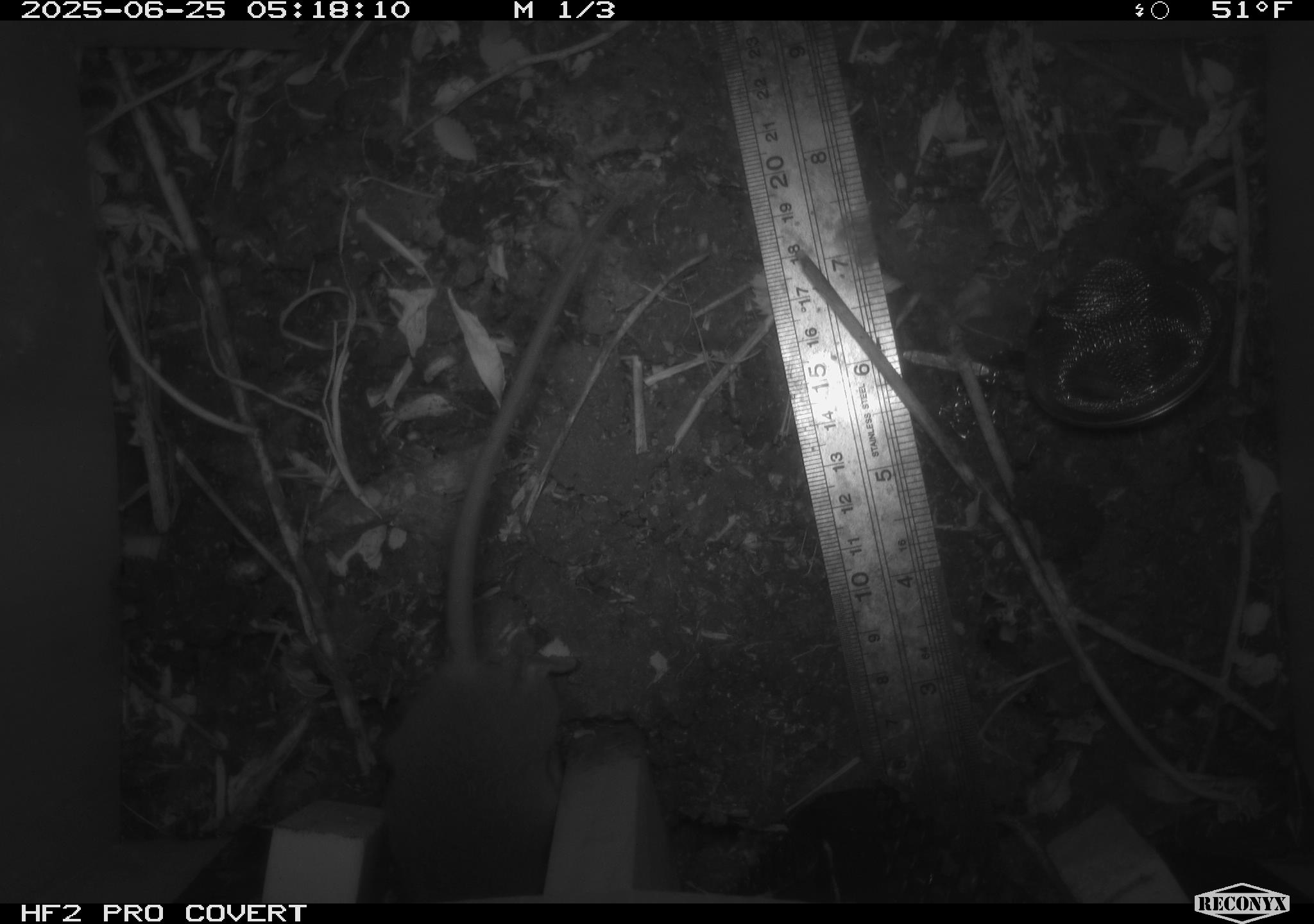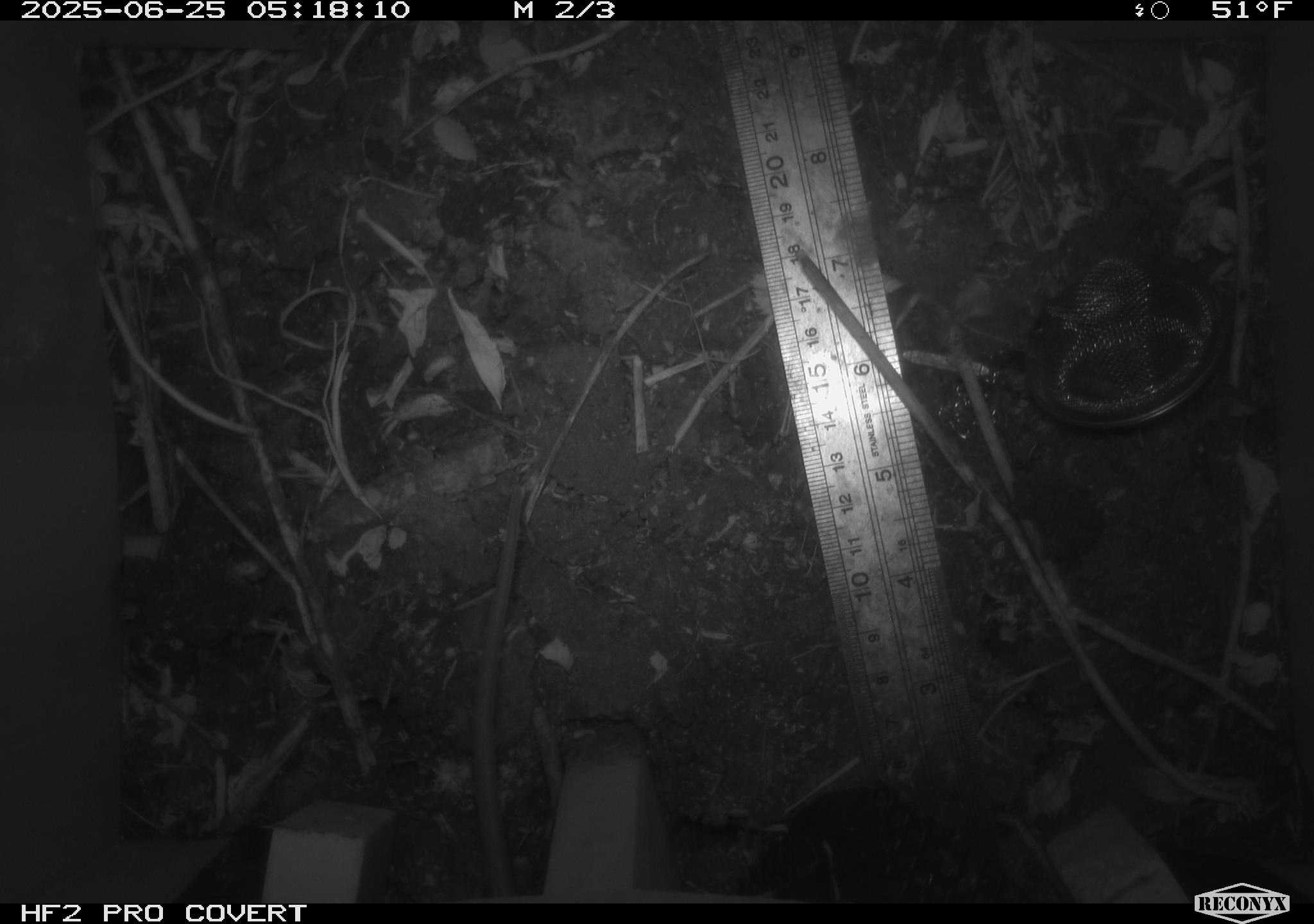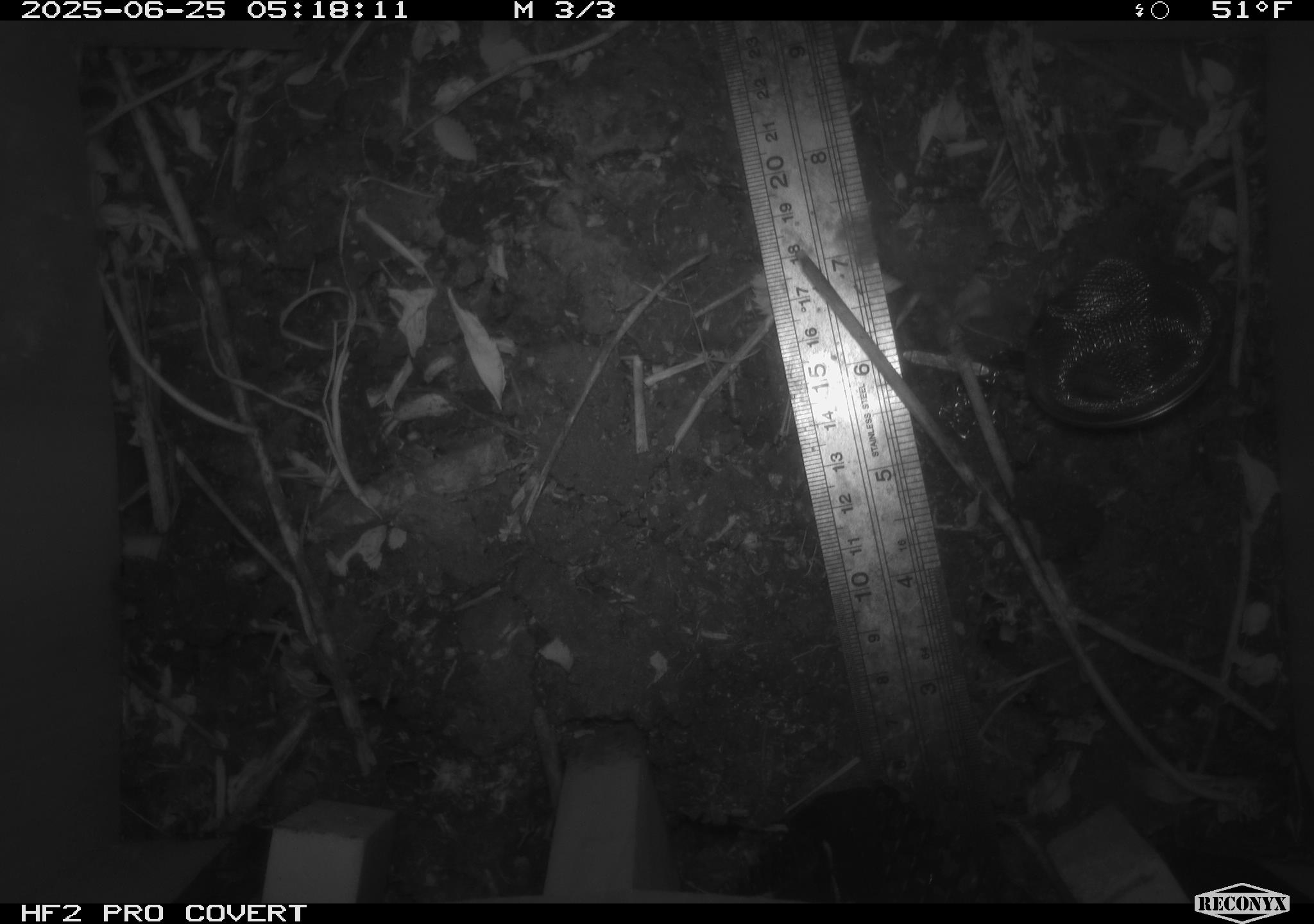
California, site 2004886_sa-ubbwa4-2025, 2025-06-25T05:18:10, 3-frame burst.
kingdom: Animalia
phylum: Chordata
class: Mammalia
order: Rodentia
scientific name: Rodentia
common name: rodent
Rodent (Rodentia).